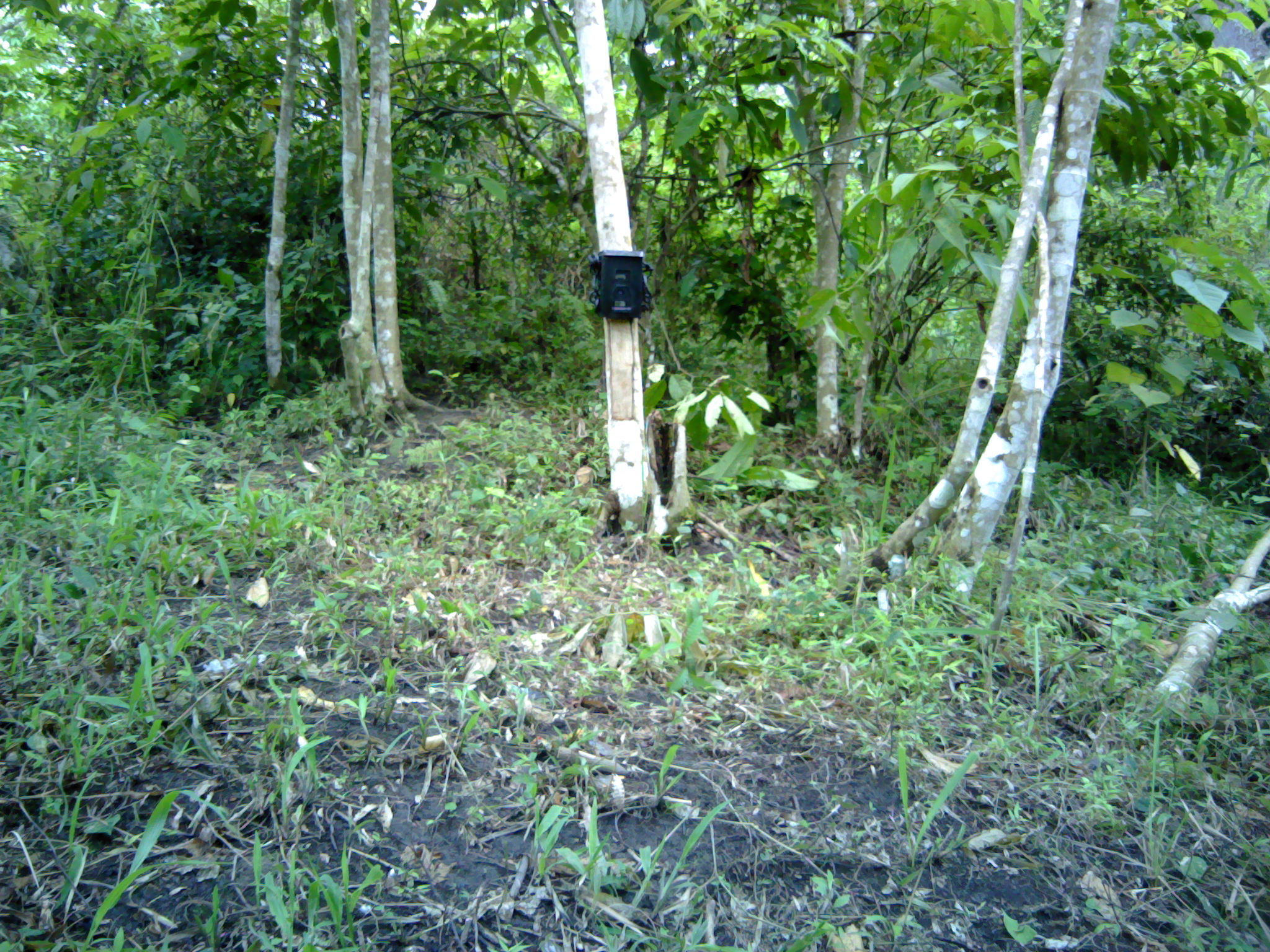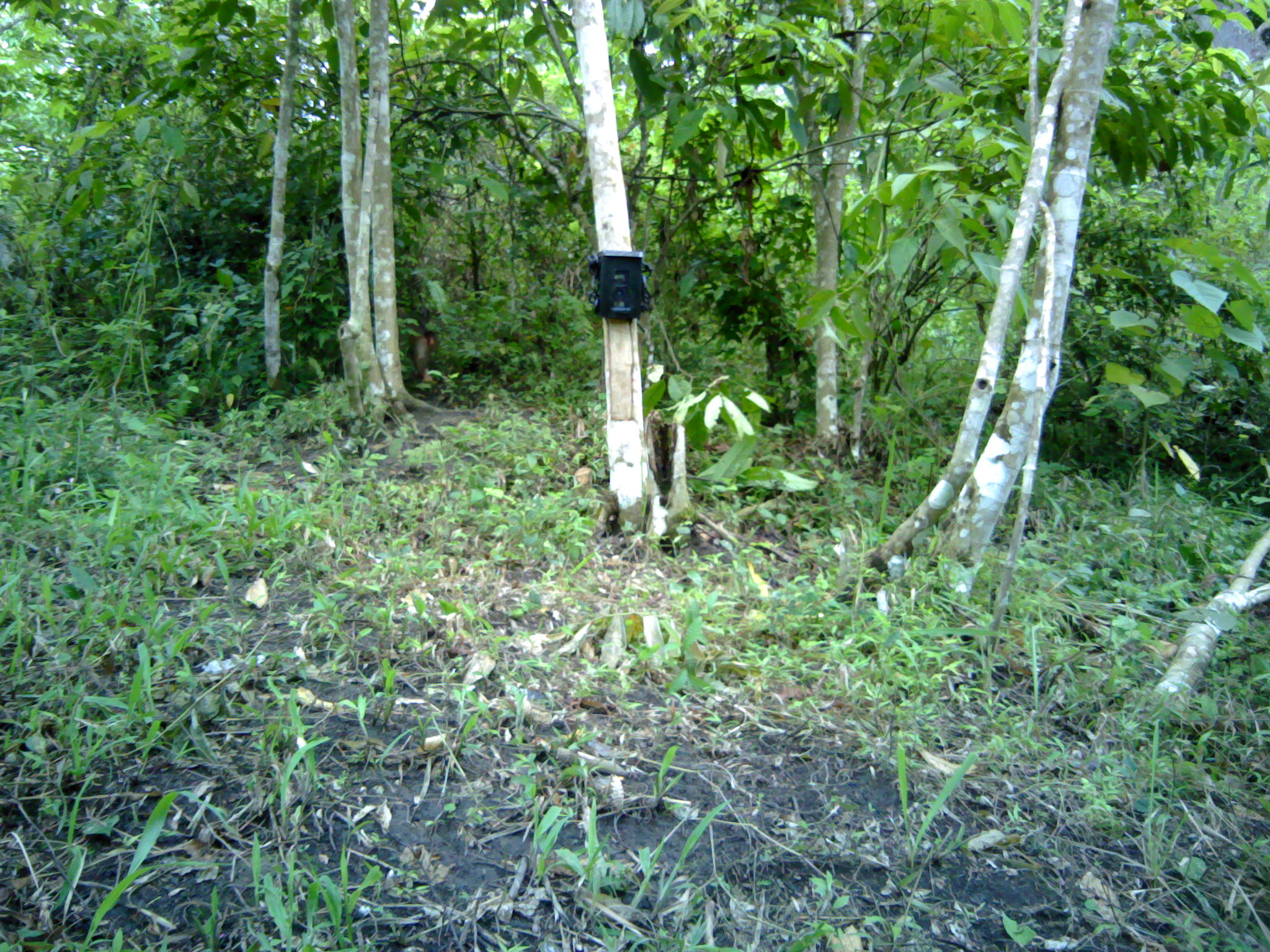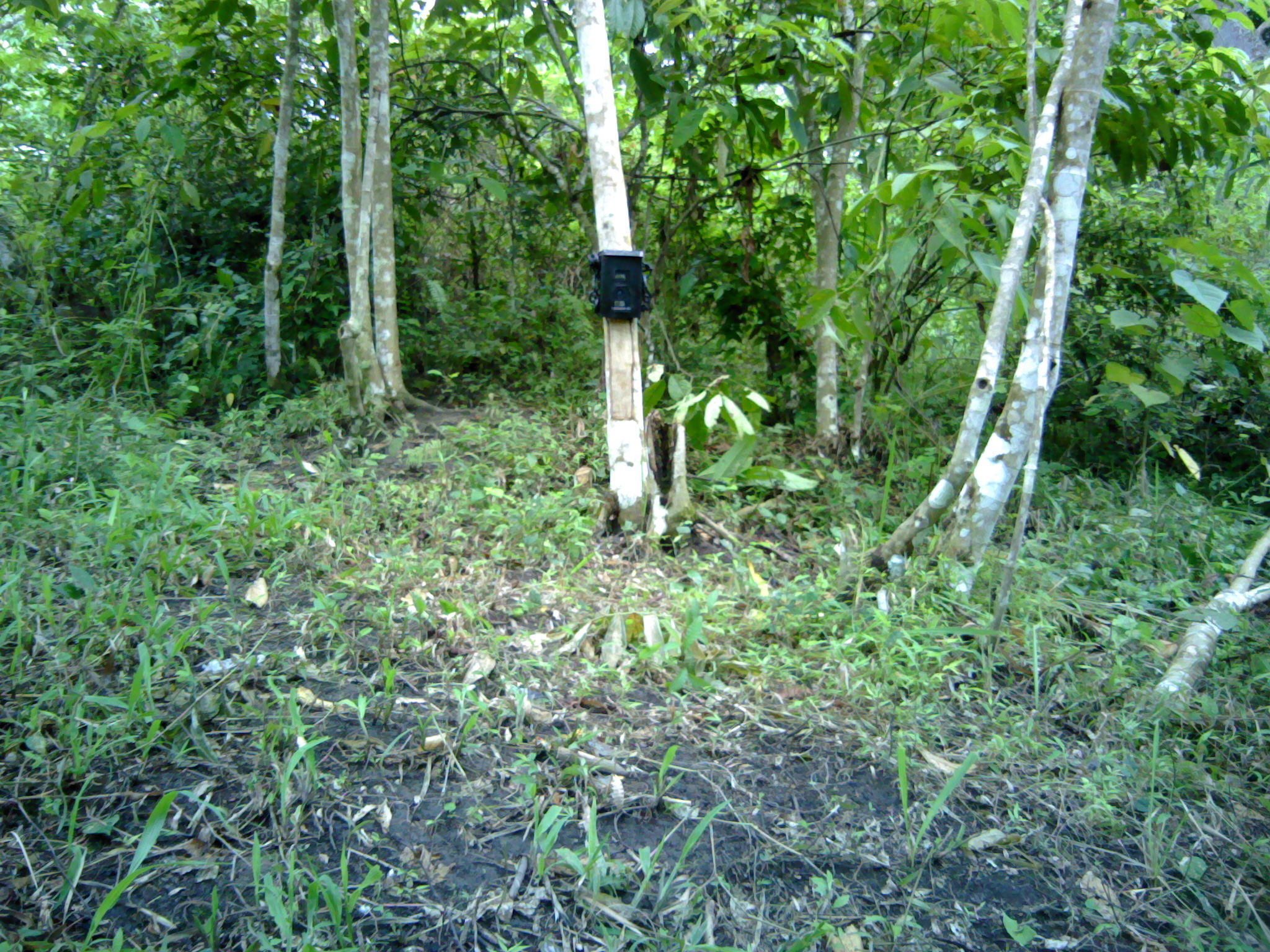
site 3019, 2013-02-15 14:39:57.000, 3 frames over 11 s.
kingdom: Animalia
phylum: Chordata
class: Mammalia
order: Primates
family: Cercopithecidae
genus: Macaca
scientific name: Macaca nemestrina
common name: southern pig-tailed macaque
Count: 1.